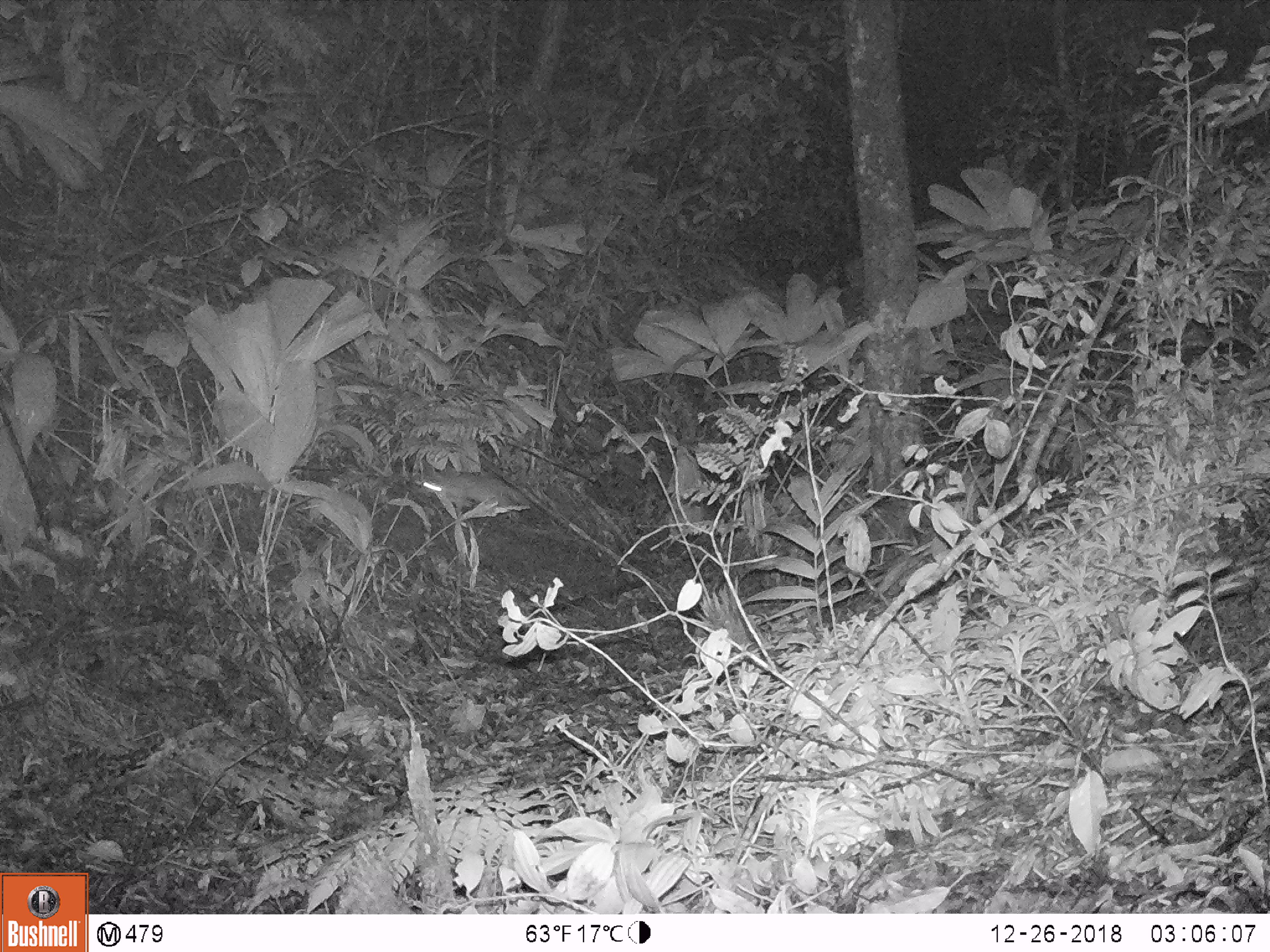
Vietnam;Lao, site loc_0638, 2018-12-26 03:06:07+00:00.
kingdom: Animalia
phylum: Chordata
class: Mammalia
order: Carnivora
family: Mustelidae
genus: Melogale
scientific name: Melogale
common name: ferret badger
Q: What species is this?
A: Ferret badger (Melogale).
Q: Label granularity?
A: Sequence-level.